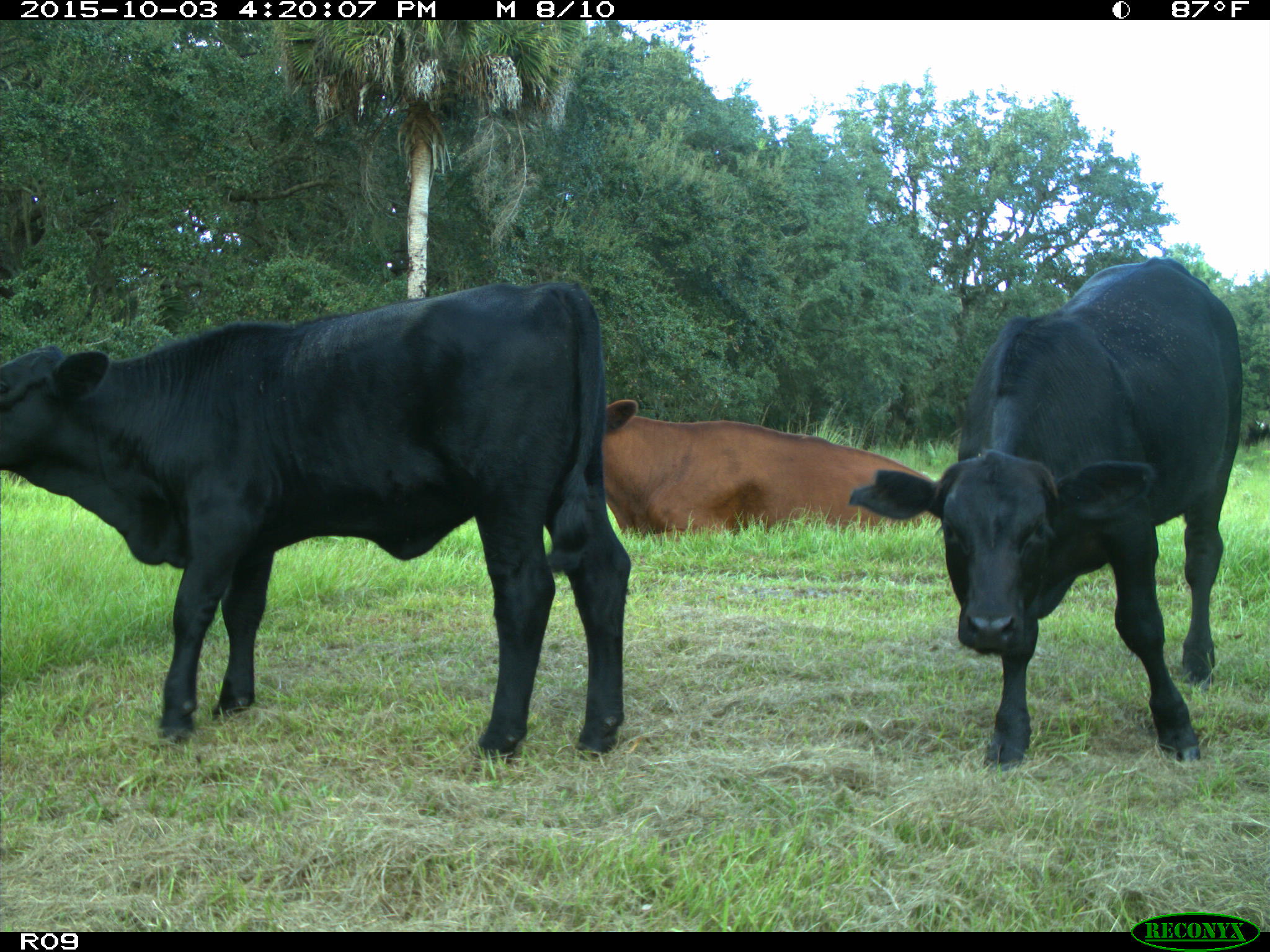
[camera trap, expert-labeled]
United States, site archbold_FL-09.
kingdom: Animalia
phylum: Chordata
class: Mammalia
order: Artiodactyla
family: Bovidae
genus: Bos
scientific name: Bos taurus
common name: domestic cow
Bos taurus (domestic cow).